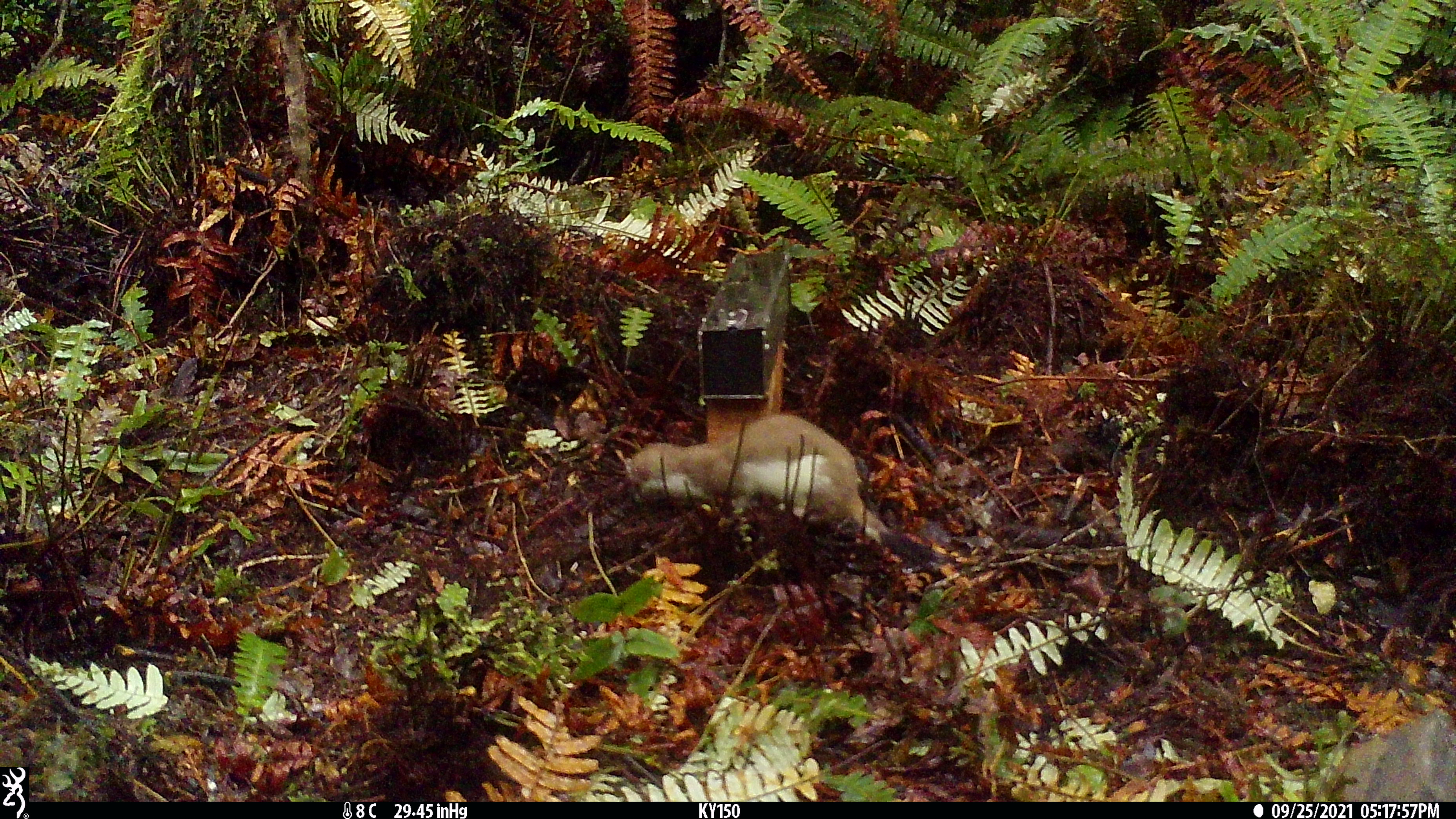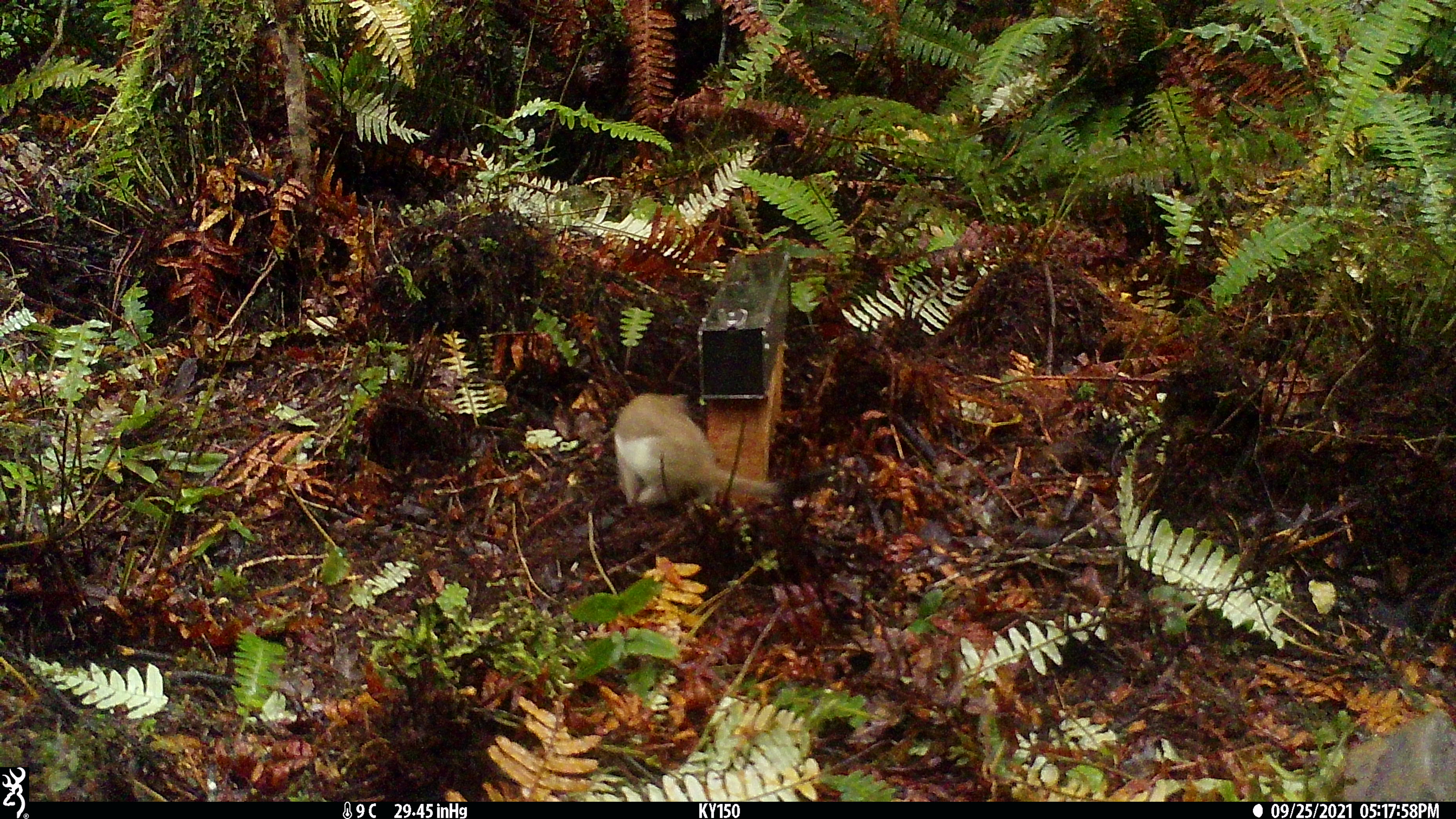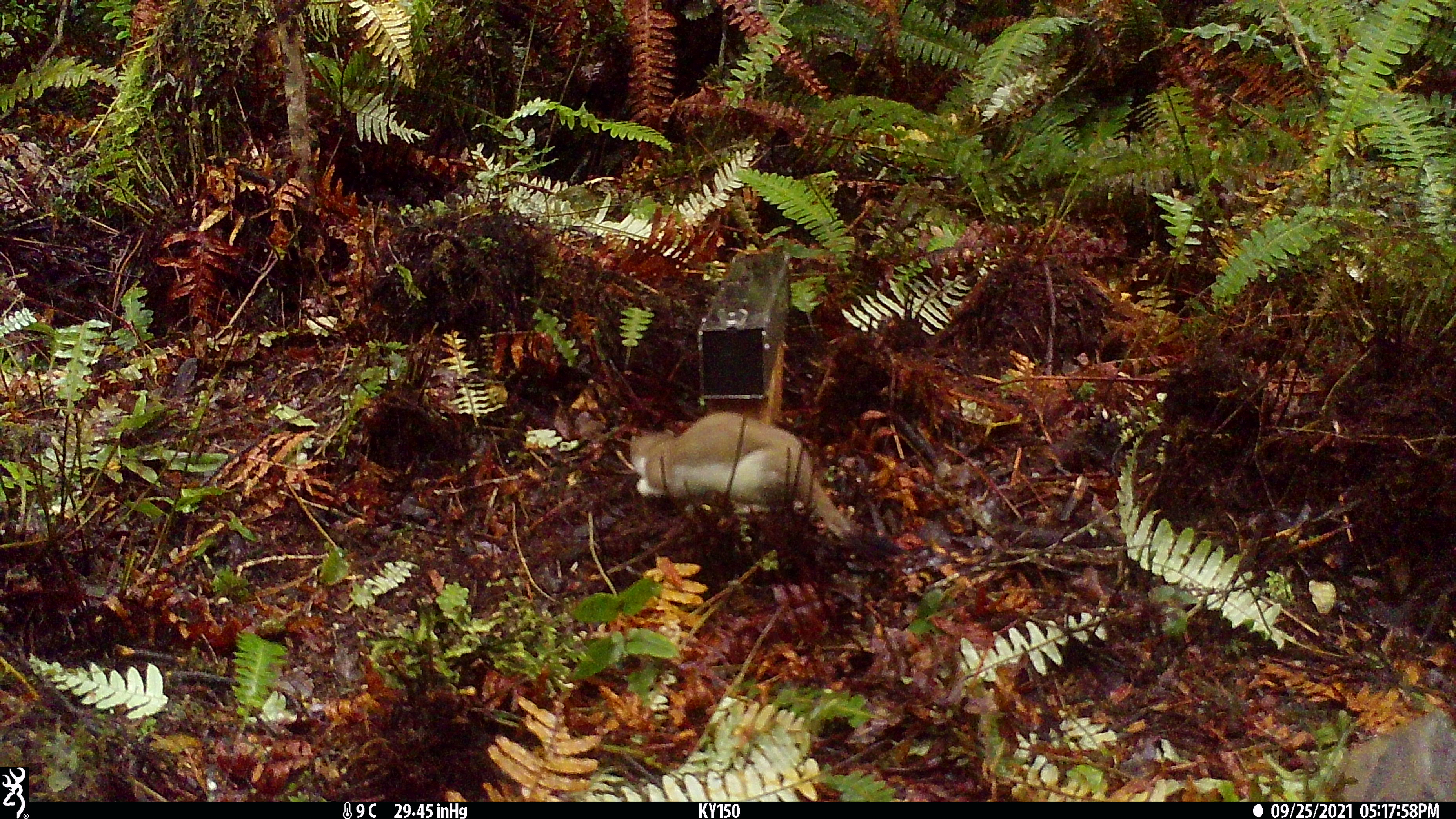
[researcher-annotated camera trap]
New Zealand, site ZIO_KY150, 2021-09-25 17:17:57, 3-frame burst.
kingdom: Animalia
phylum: Chordata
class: Mammalia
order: Carnivora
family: Mustelidae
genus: Mustela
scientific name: Mustela erminea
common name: stoat